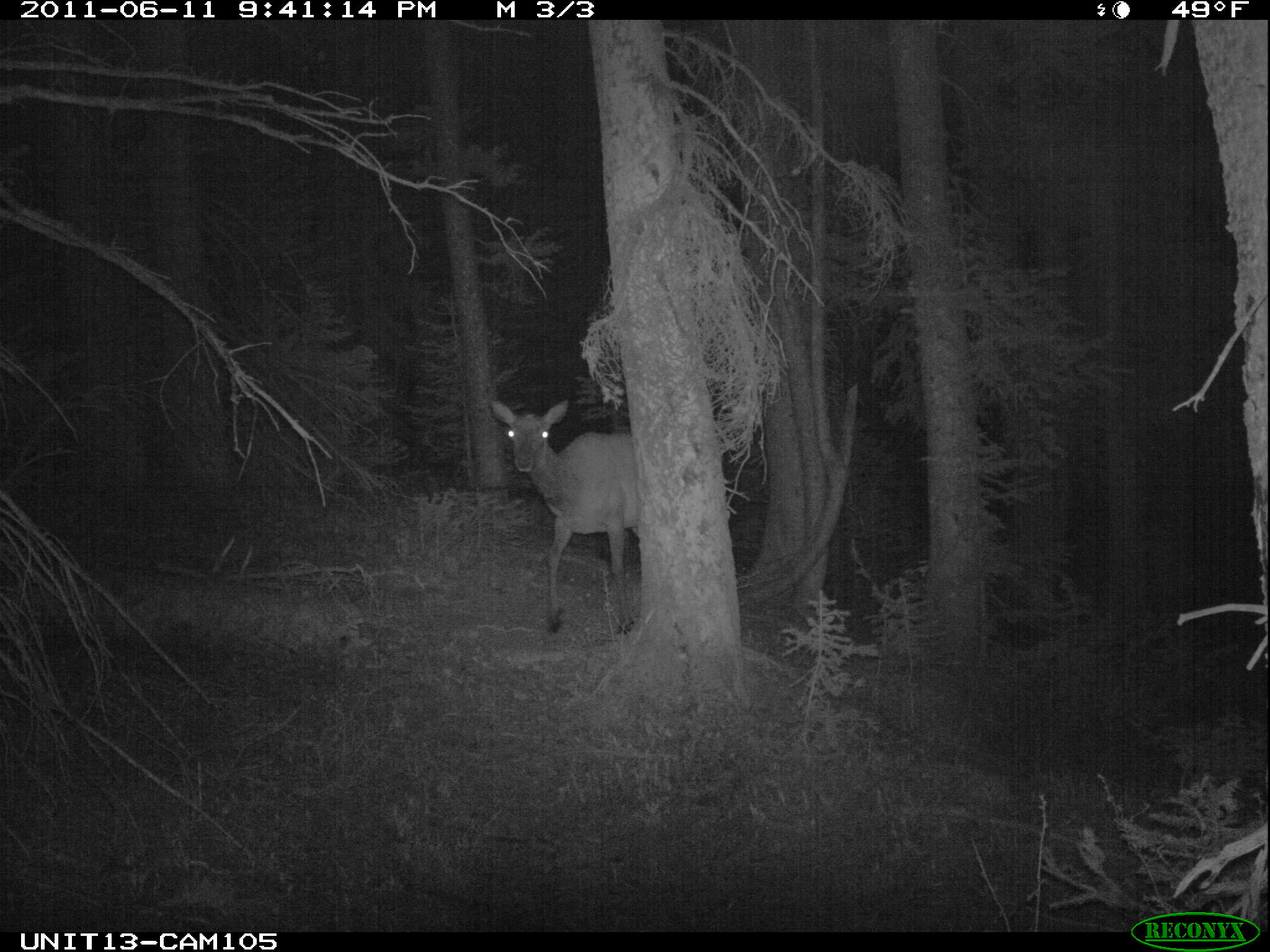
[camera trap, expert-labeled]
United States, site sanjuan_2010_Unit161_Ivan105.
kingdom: Animalia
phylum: Chordata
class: Mammalia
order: Artiodactyla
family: Cervidae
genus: Cervus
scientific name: Cervus elaphus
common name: red deer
Cervus elaphus (red deer).